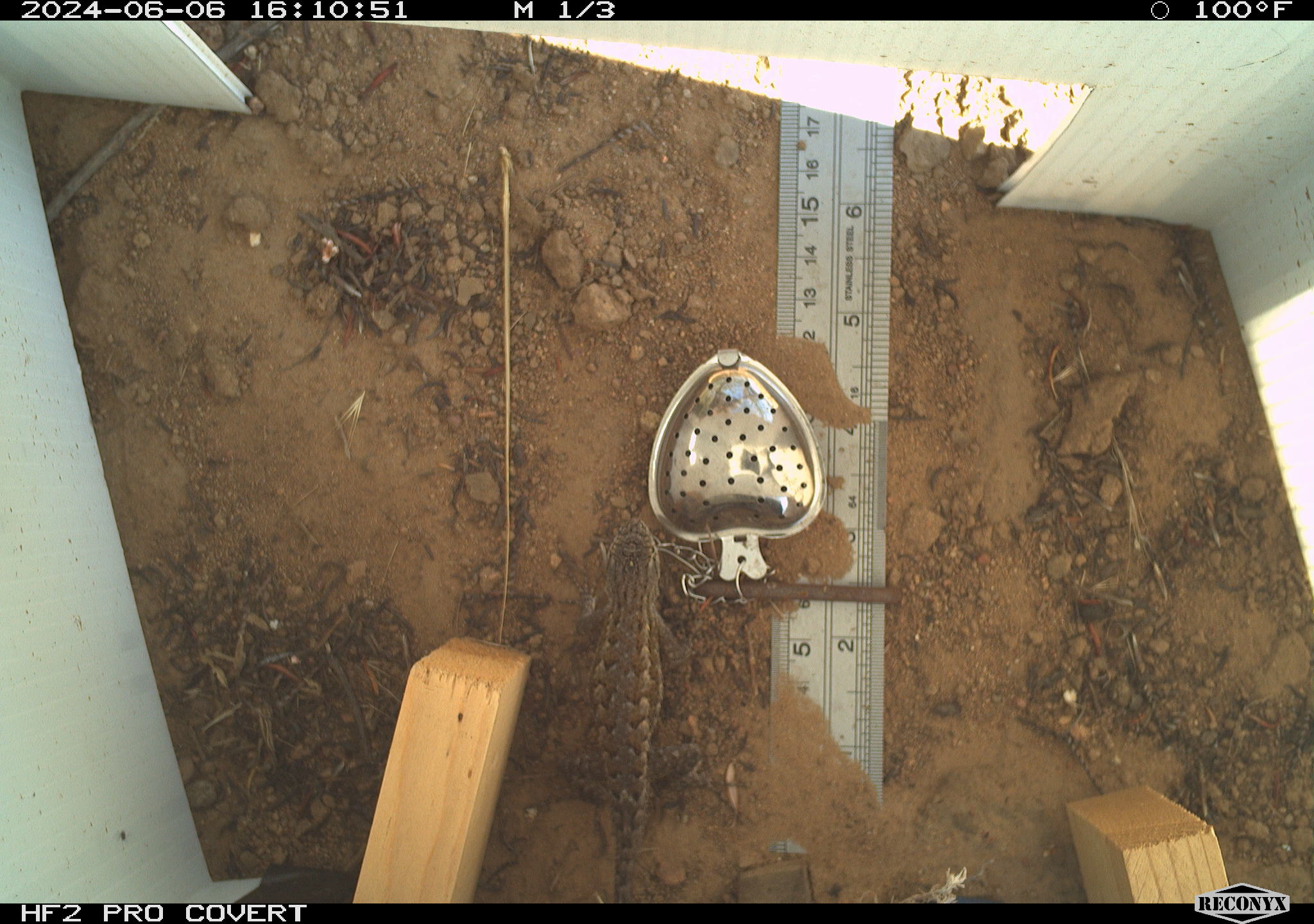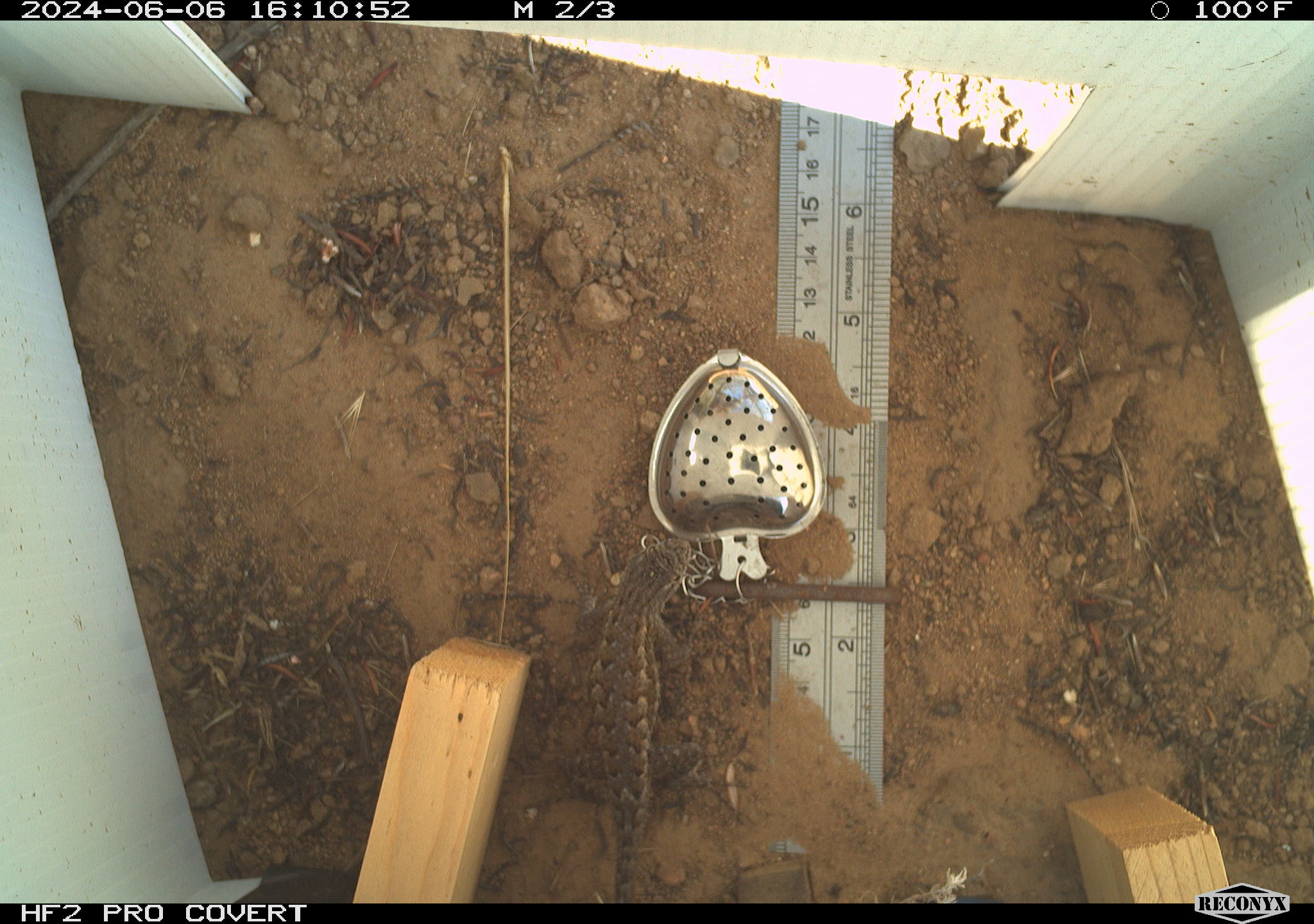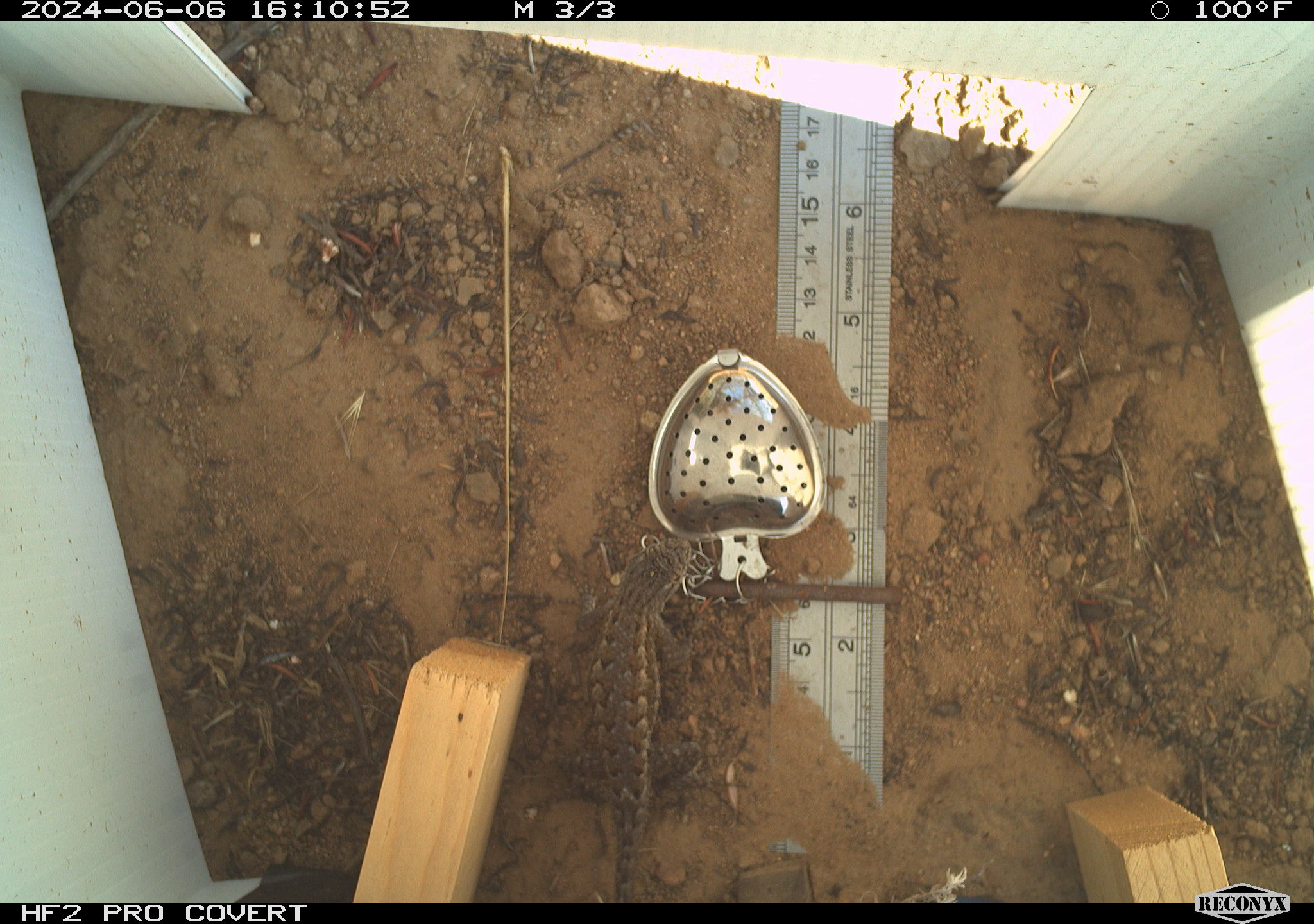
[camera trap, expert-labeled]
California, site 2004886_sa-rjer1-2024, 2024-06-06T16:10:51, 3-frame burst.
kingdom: Animalia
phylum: Chordata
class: Reptilia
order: Squamata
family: Phrynosomatidae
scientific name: Phrynosomatidae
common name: phrynosomatid lizards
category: phrynosomatidae family